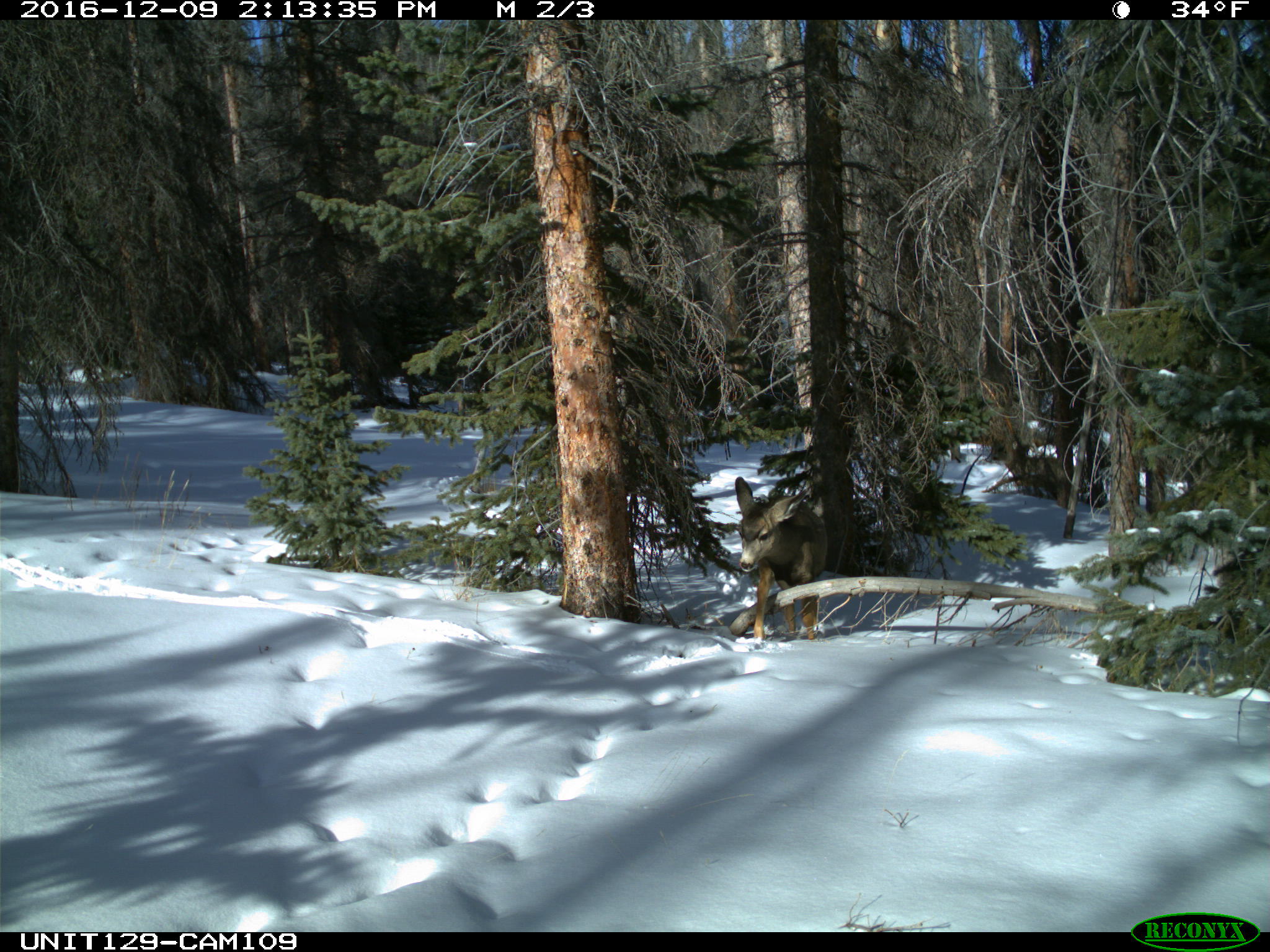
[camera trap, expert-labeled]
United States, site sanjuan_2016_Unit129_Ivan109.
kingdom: Animalia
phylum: Chordata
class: Mammalia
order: Artiodactyla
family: Cervidae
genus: Odocoileus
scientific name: Odocoileus hemionus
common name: mule deer